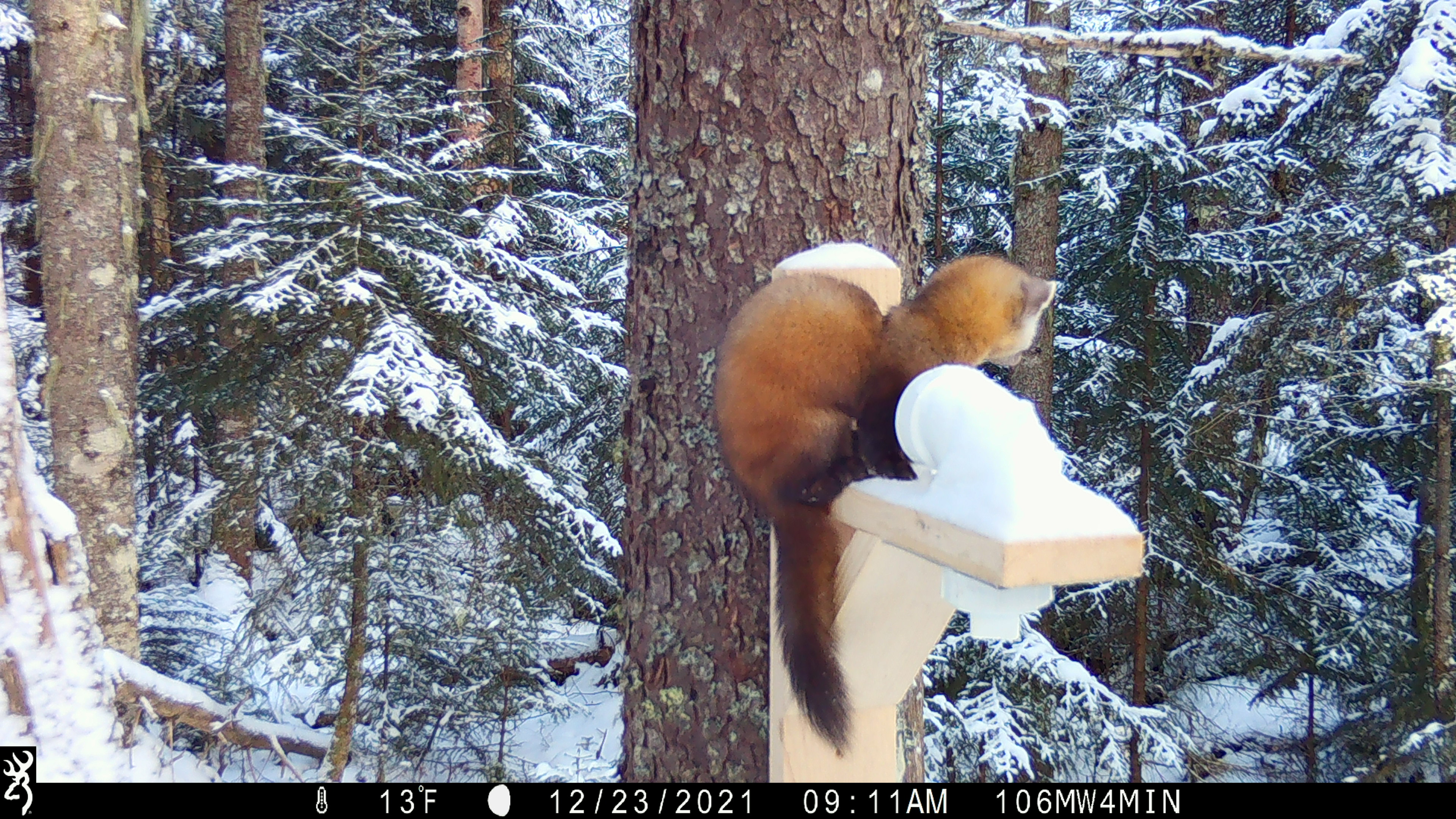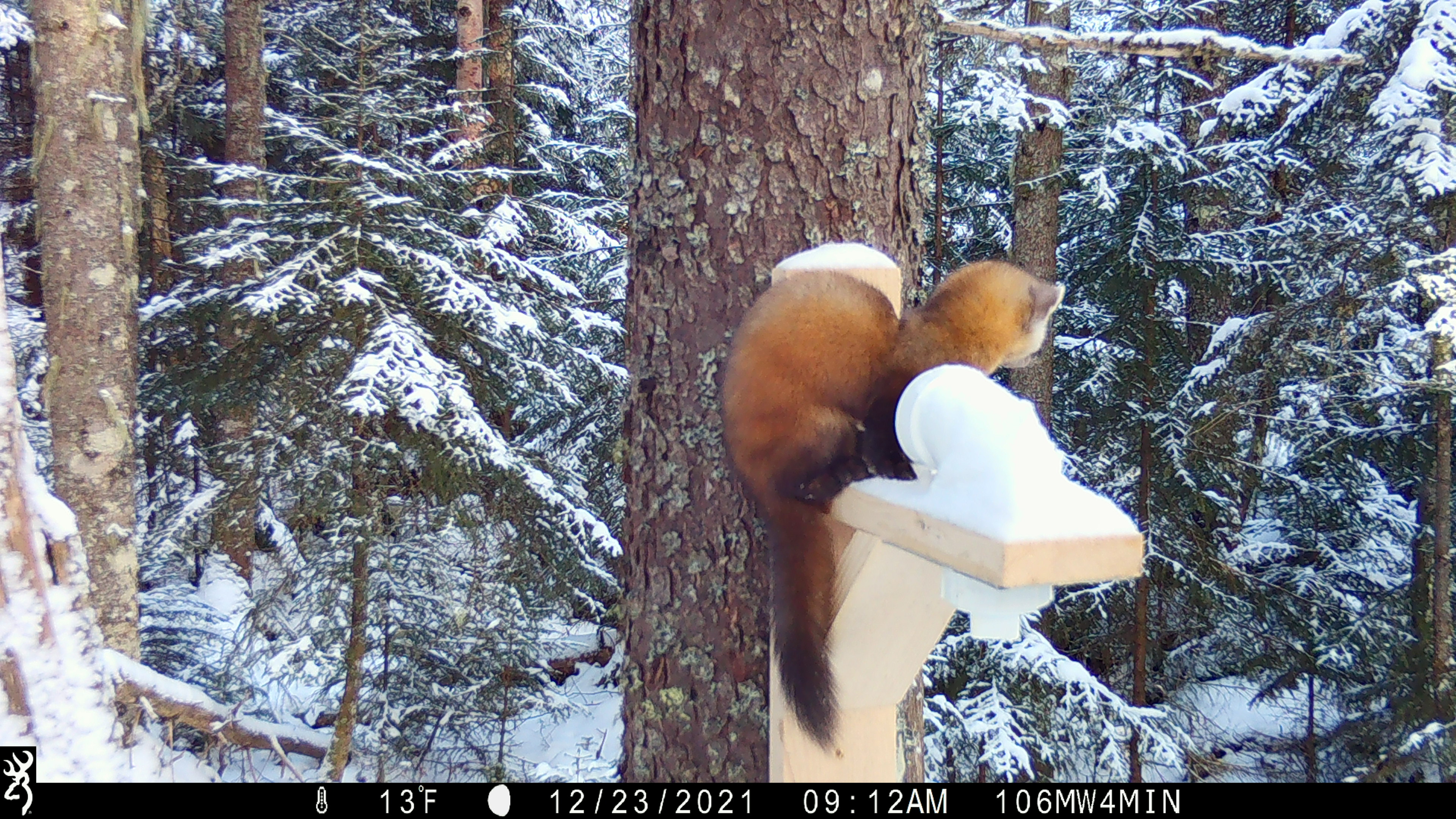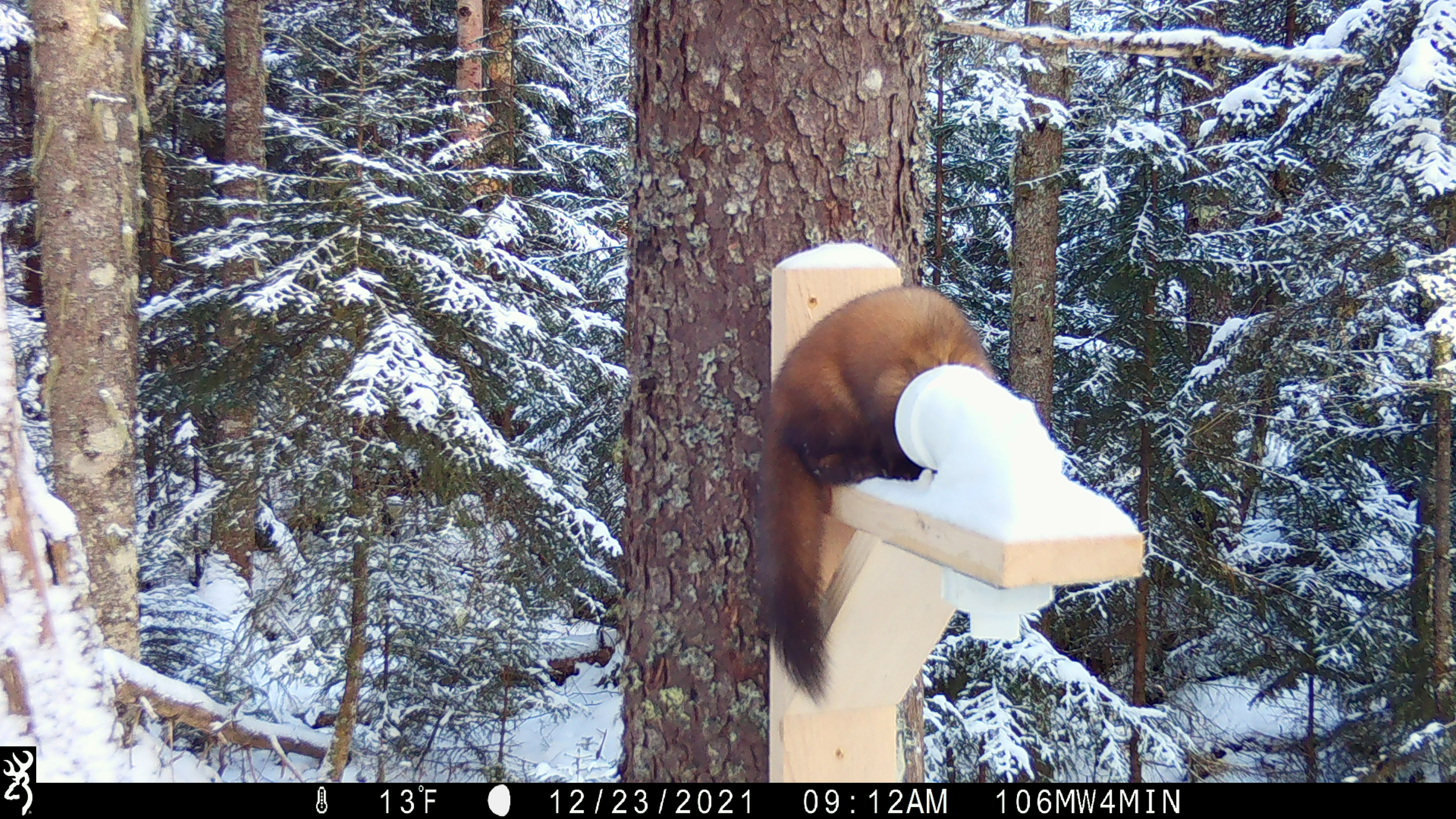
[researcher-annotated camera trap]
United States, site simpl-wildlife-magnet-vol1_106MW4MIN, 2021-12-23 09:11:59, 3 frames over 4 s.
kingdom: Animalia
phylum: Chordata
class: Mammalia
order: Carnivora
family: Mustelidae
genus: Martes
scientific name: Martes americana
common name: american marten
American marten (Martes americana).